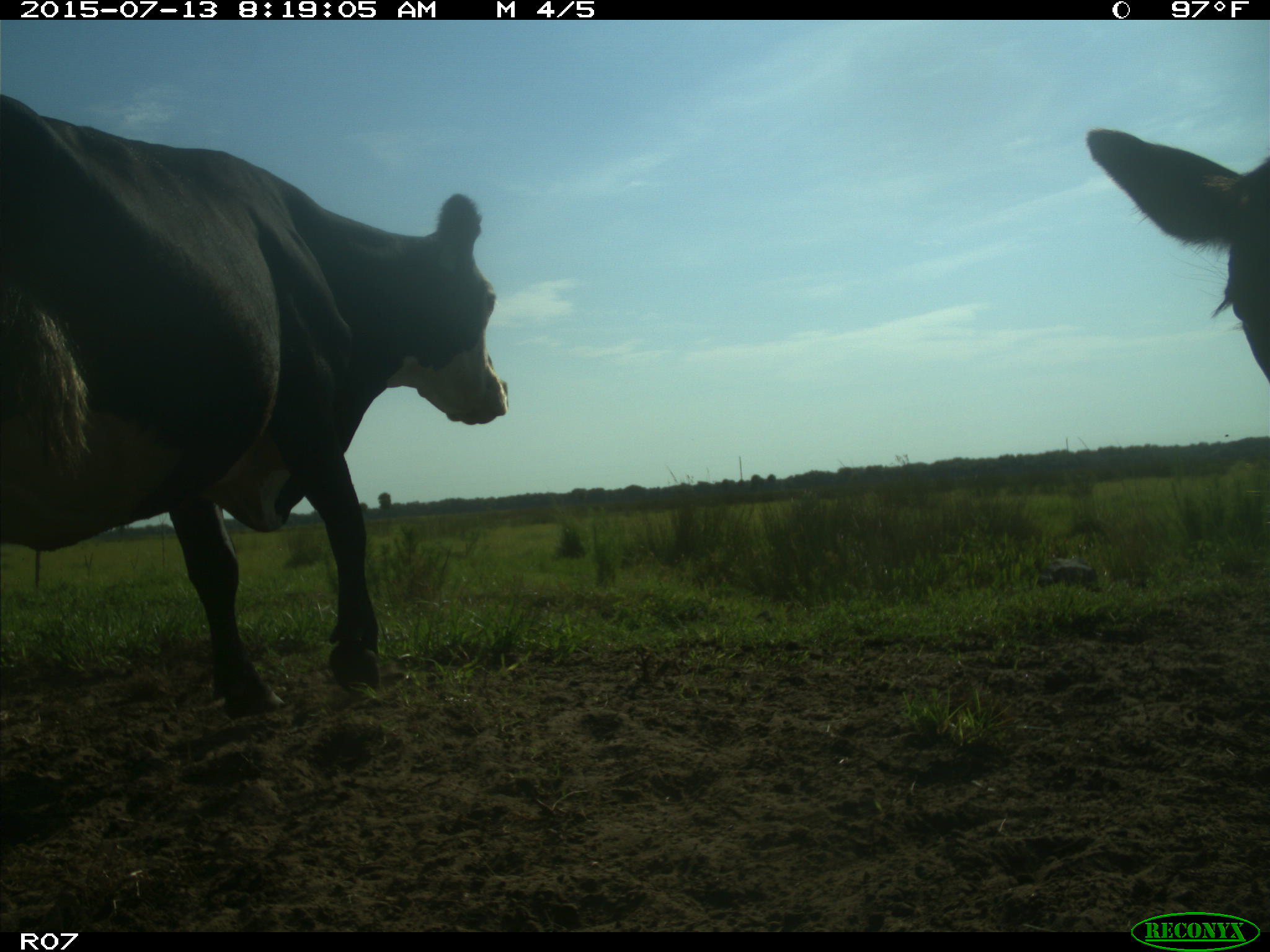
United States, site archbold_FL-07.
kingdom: Animalia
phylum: Chordata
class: Mammalia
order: Artiodactyla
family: Bovidae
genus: Bos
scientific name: Bos taurus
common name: domestic cow